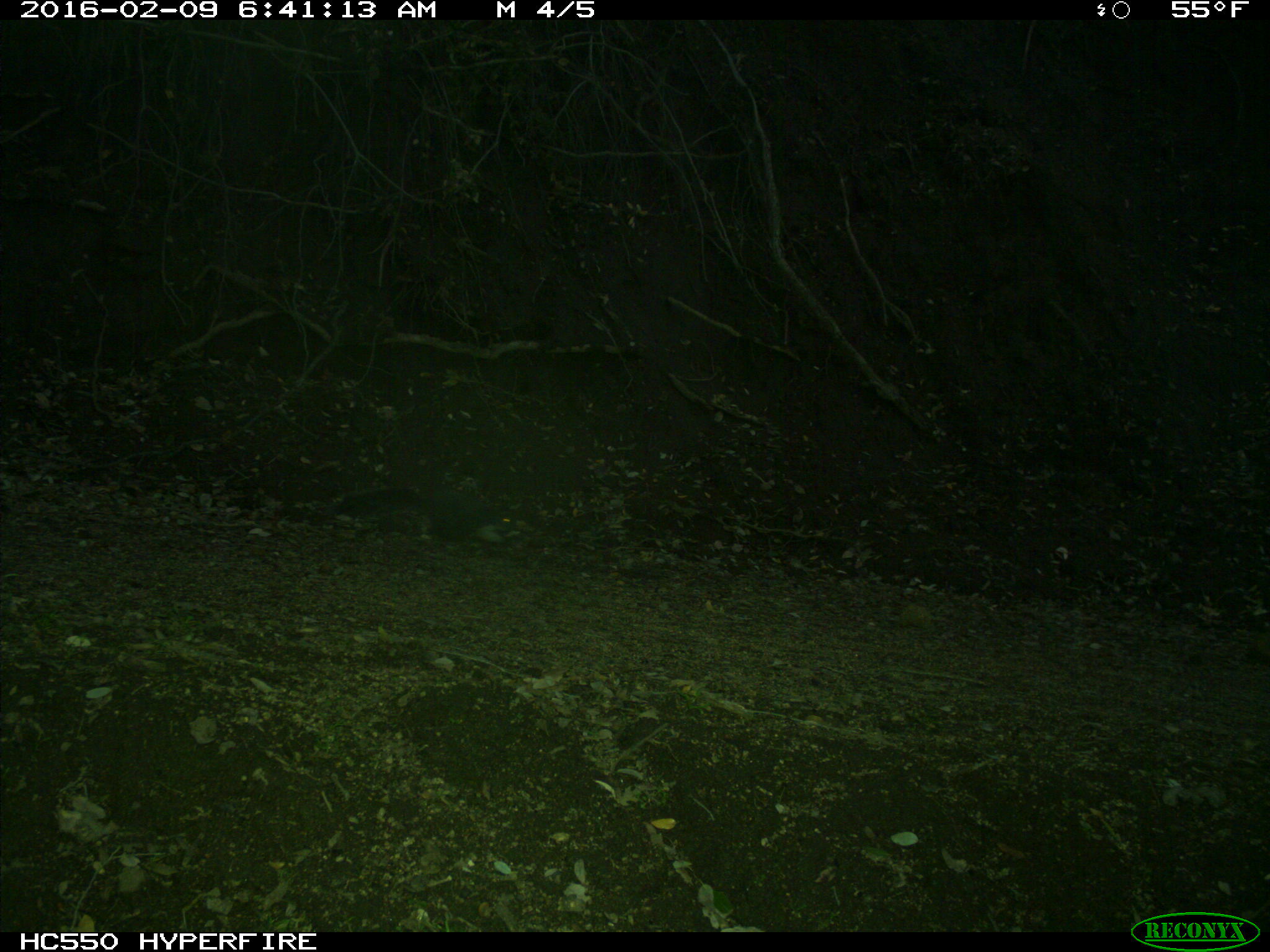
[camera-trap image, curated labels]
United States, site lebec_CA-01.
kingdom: Animalia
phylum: Chordata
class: Mammalia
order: Rodentia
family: Sciuridae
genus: Sciurus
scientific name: Sciurus carolinensis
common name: eastern gray squirrel